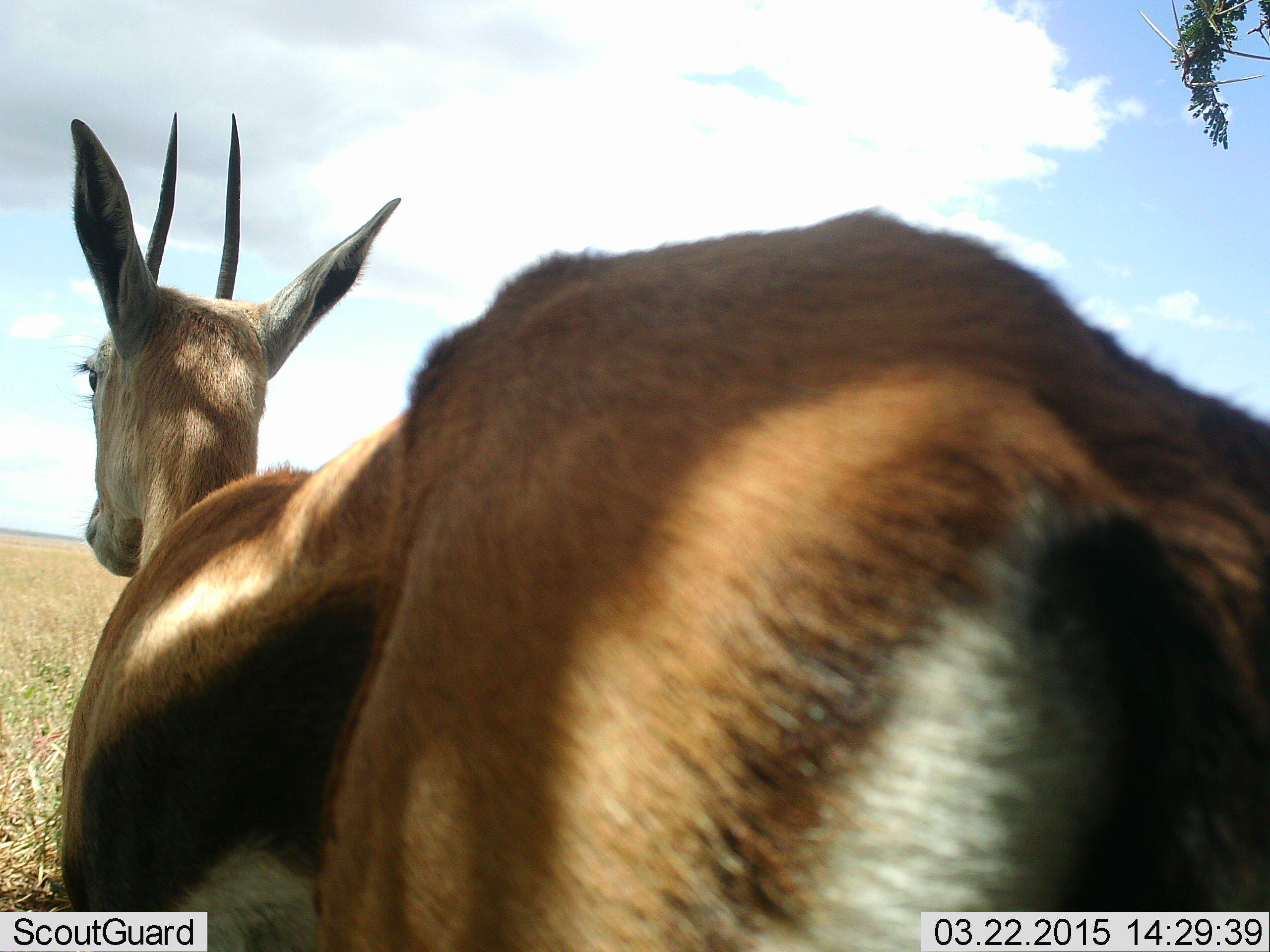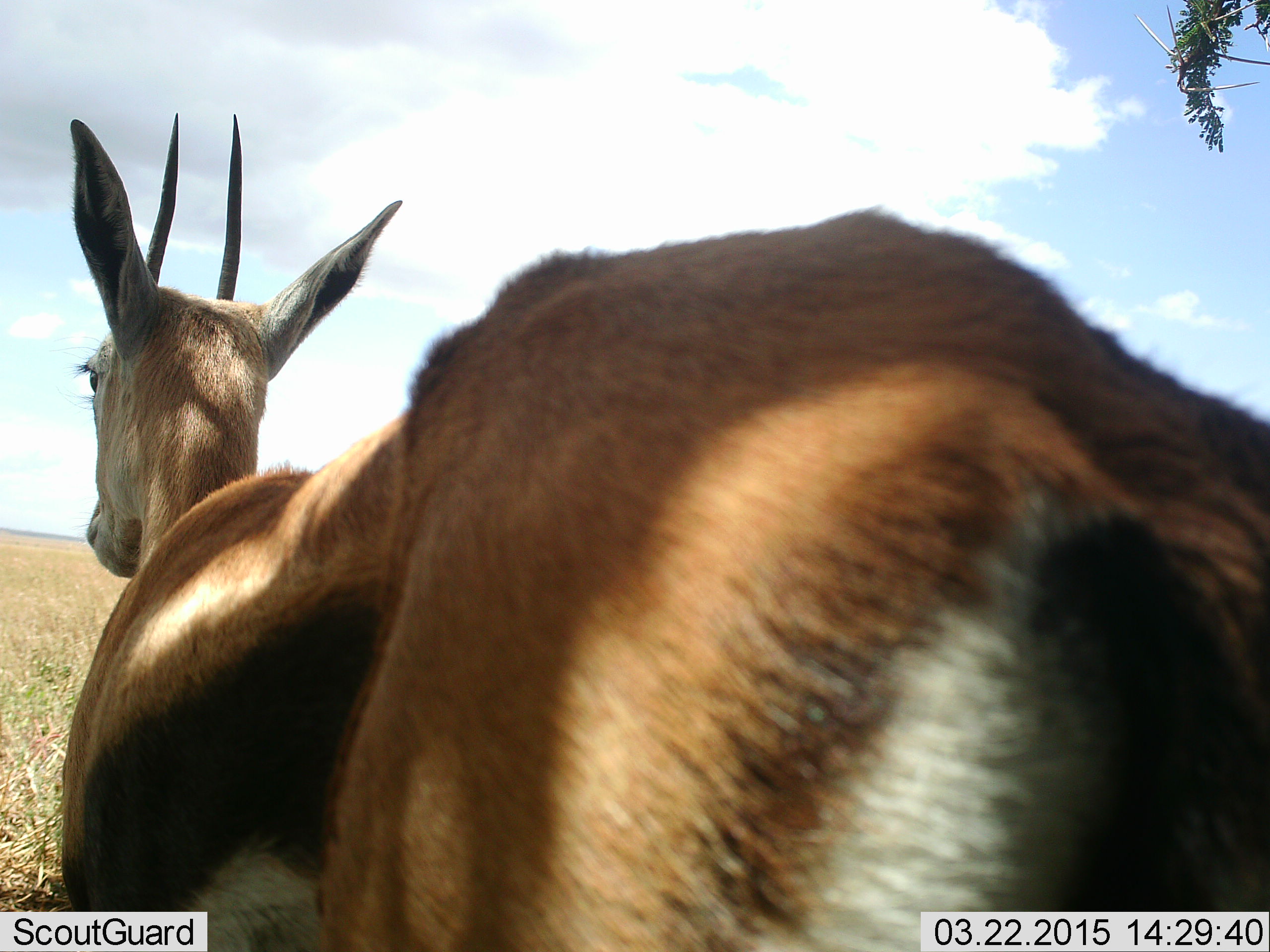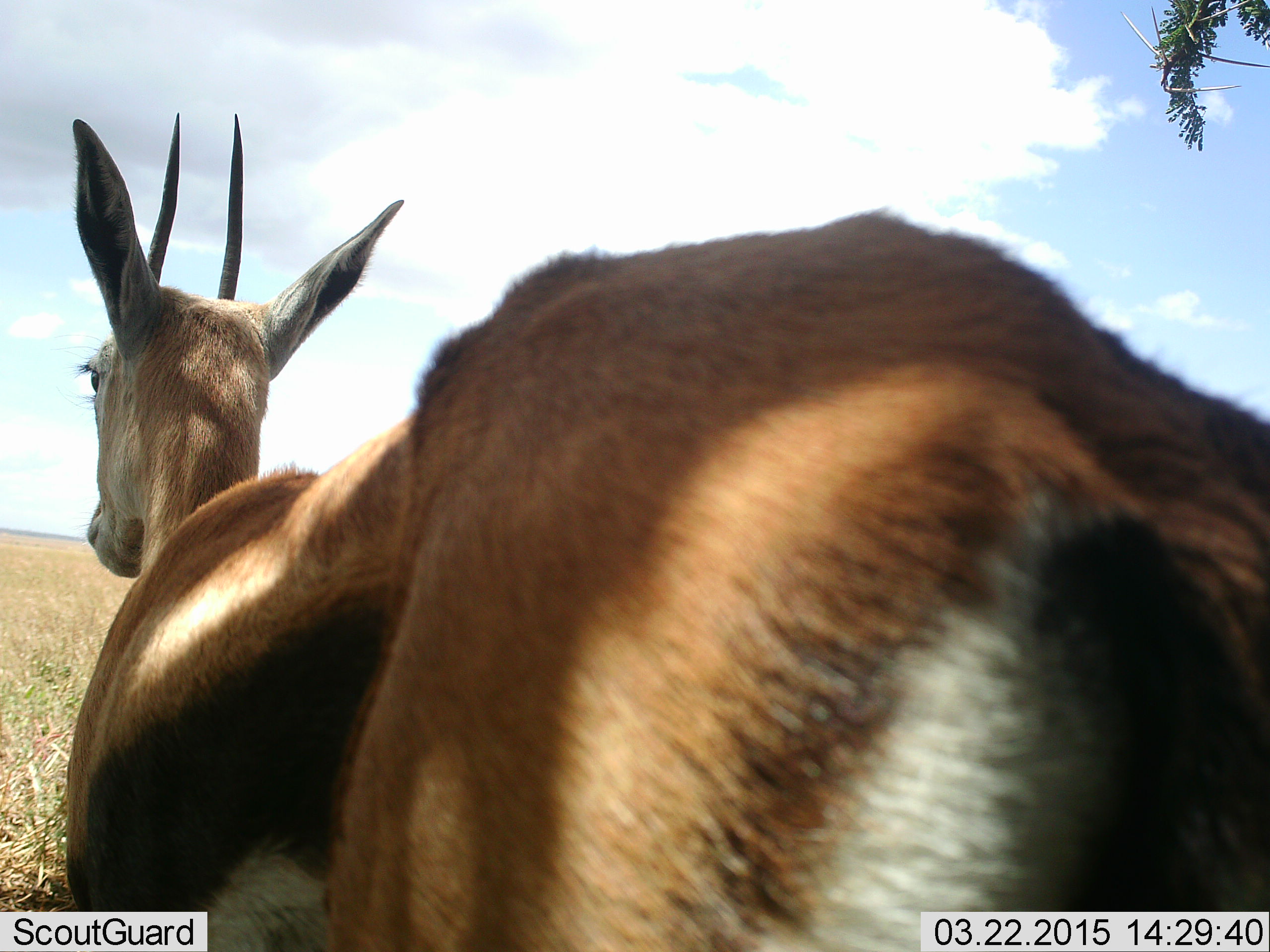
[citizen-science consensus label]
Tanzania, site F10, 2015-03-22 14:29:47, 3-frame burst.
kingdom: Animalia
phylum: Chordata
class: Mammalia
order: Artiodactyla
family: Bovidae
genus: Eudorcas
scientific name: Eudorcas thomsonii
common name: thomson's gazelle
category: gazellethomsons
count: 1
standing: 100%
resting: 0%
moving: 0%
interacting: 0%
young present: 0%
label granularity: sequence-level